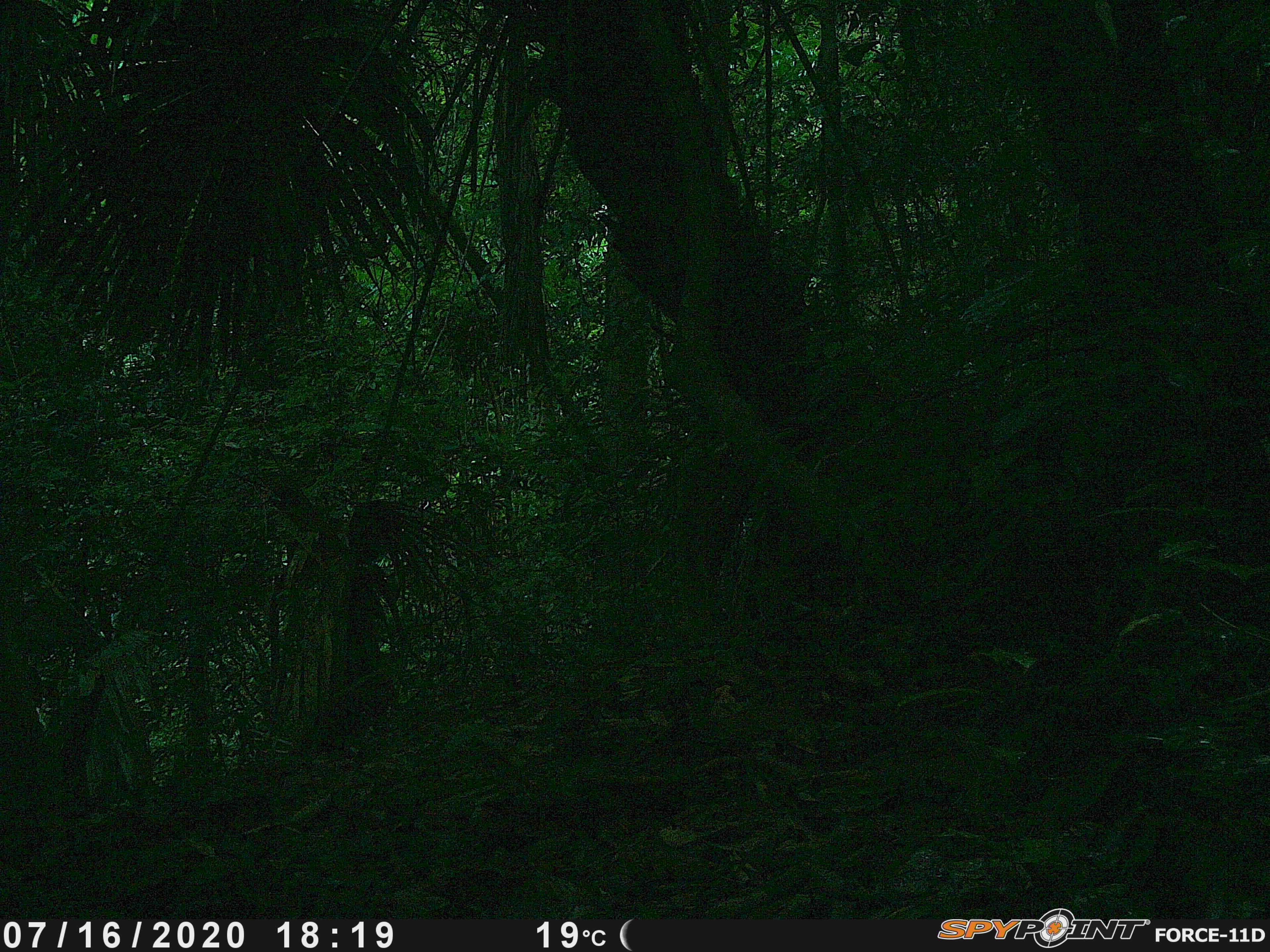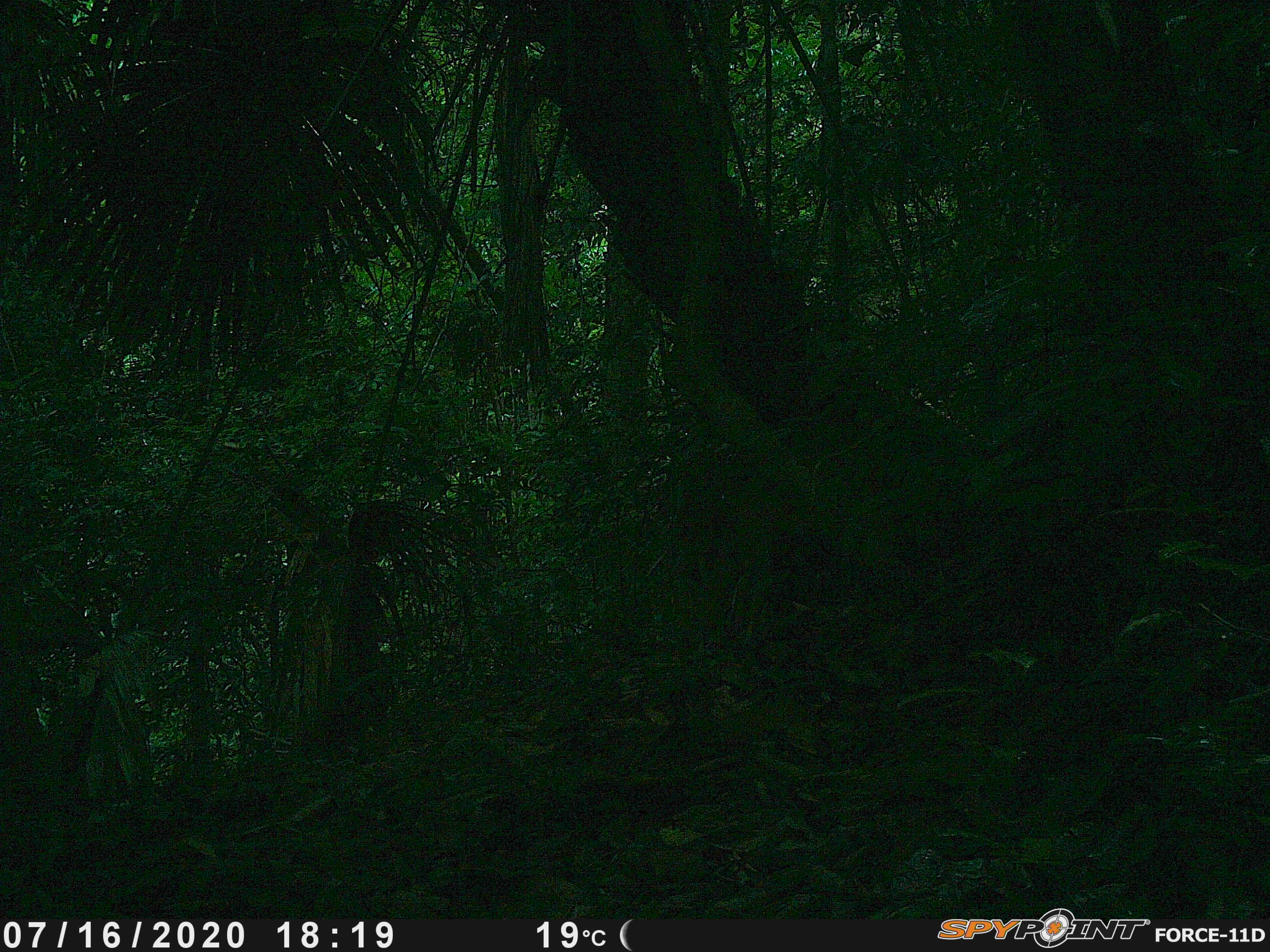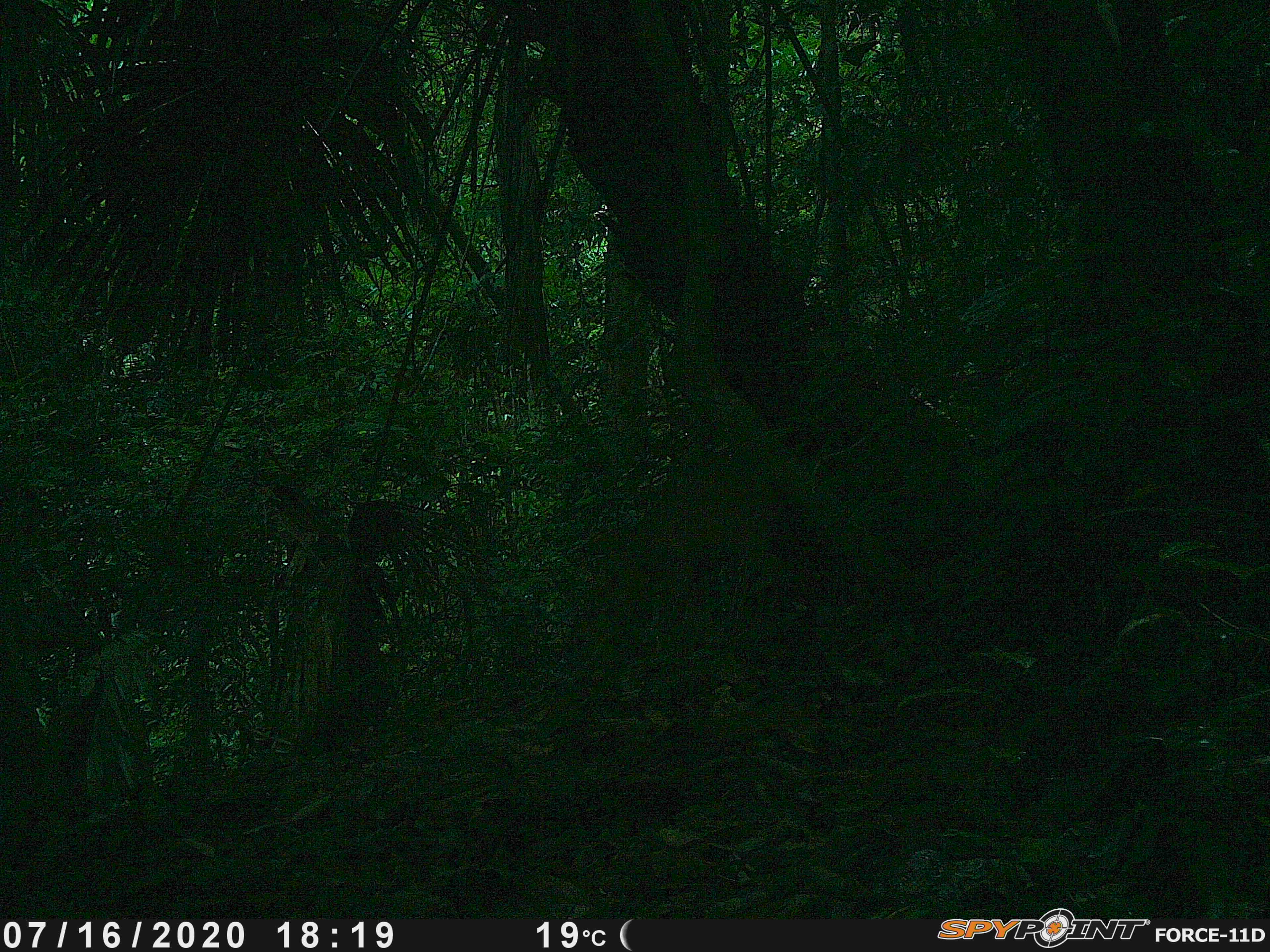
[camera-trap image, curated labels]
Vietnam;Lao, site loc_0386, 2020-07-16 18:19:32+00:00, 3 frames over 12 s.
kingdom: Animalia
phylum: Chordata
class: Mammalia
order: Artiodactyla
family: Cervidae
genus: Muntiacus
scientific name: Muntiacus vuquangensis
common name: large-antlered muntjac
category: large antlered muntjac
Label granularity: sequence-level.